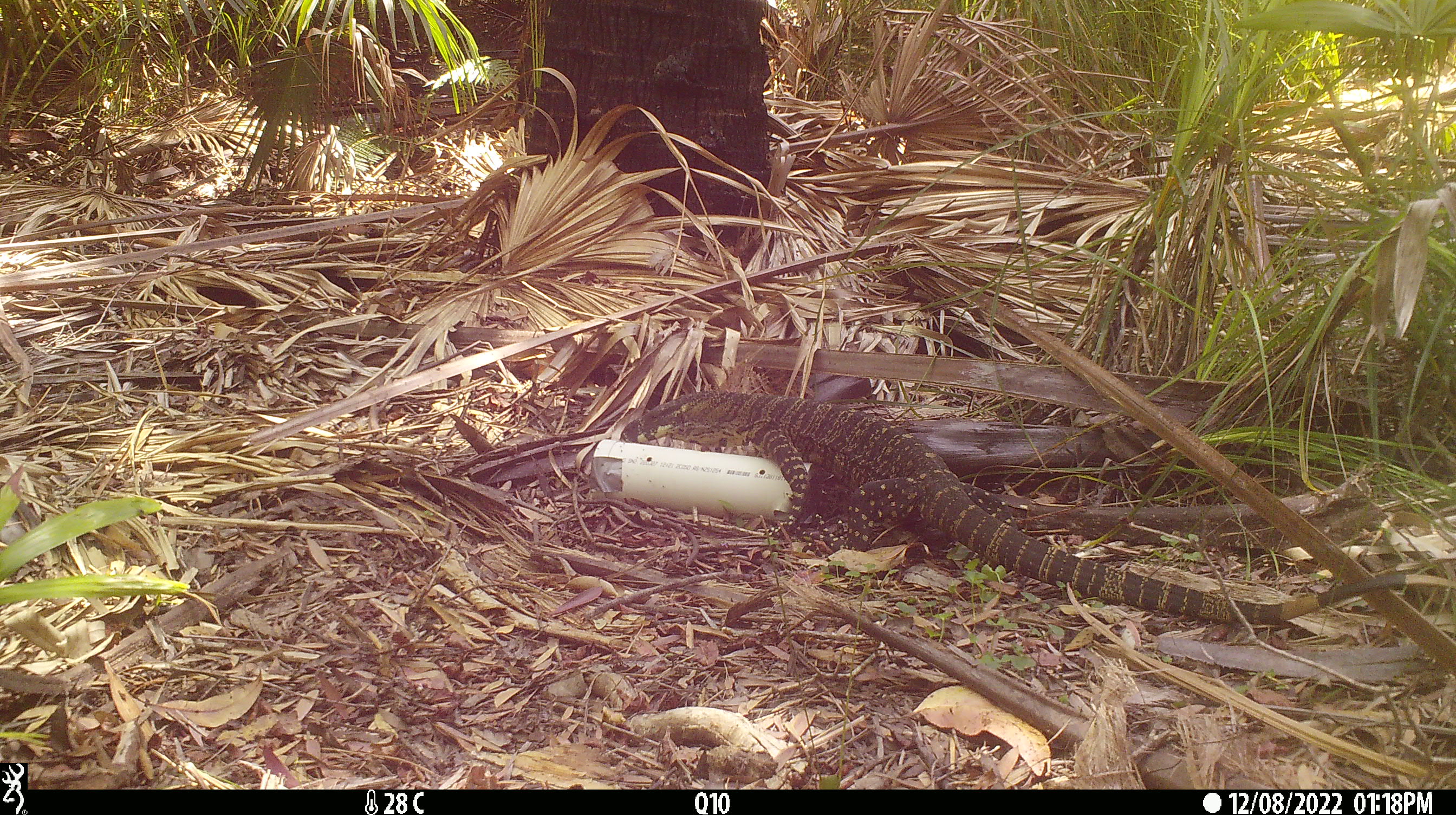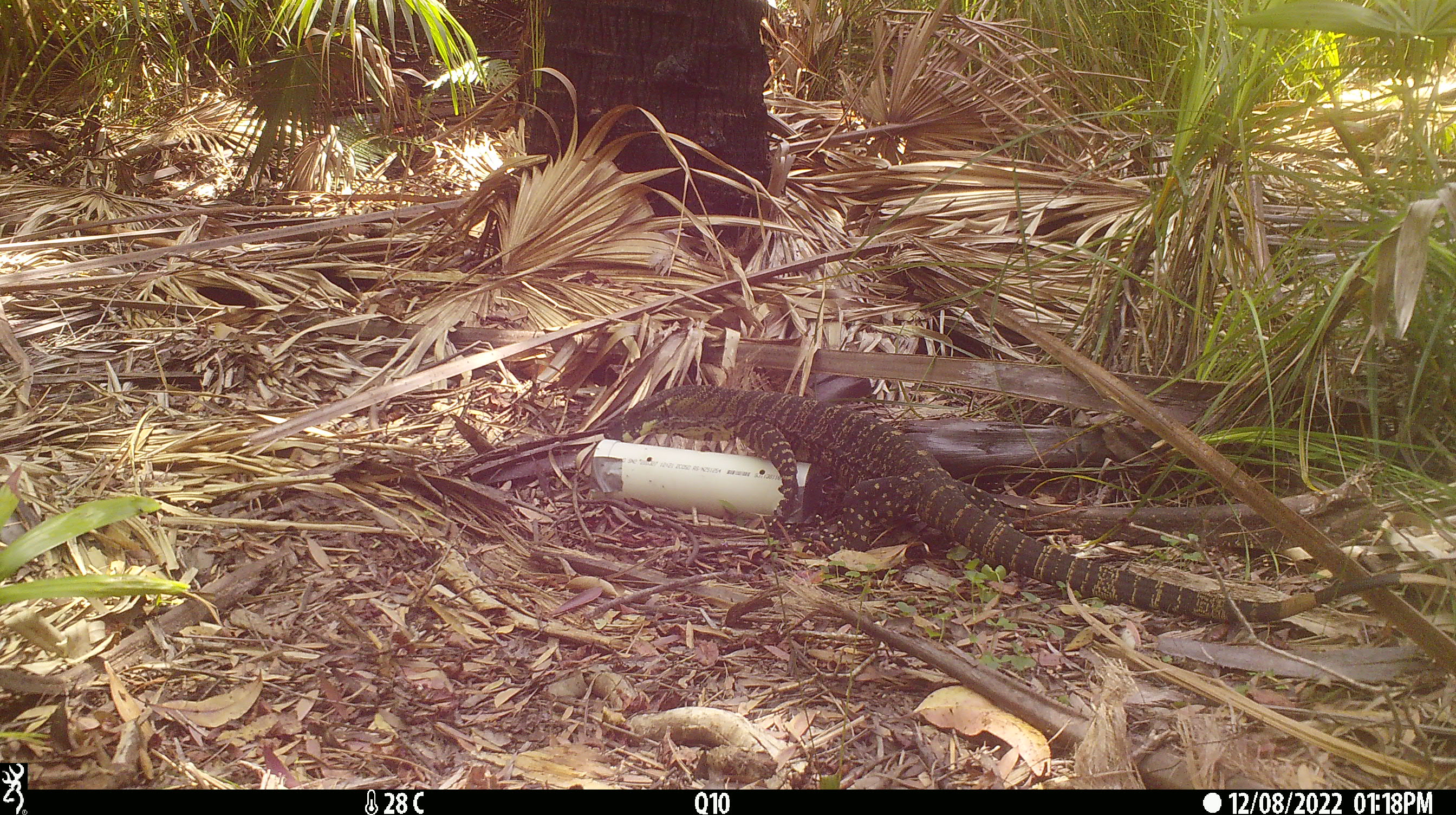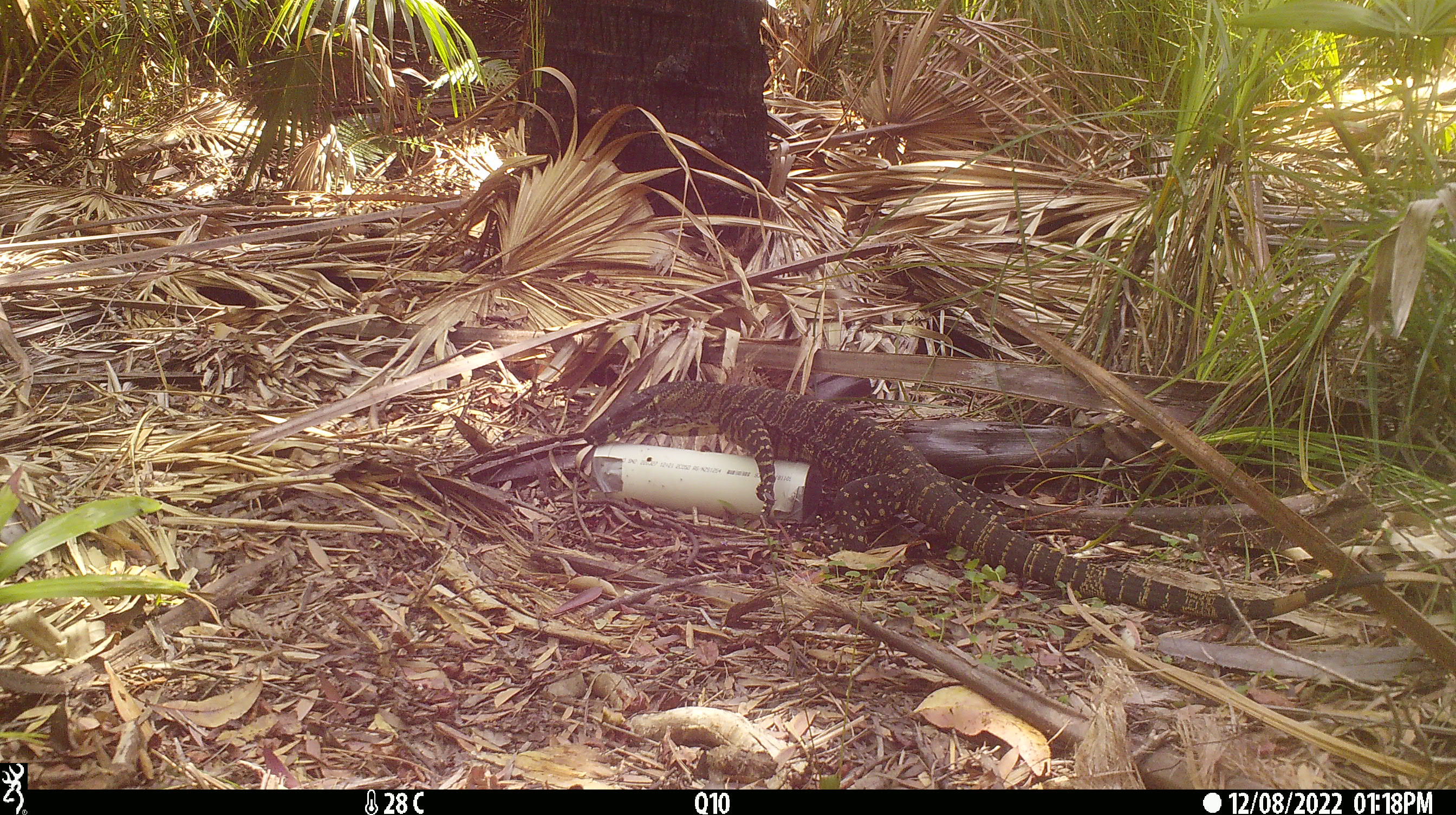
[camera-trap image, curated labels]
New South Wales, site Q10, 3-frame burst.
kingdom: Animalia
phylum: Chordata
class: Reptilia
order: Squamata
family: Varanidae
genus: Varanus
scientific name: Varanus varius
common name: lace monitor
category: goanna